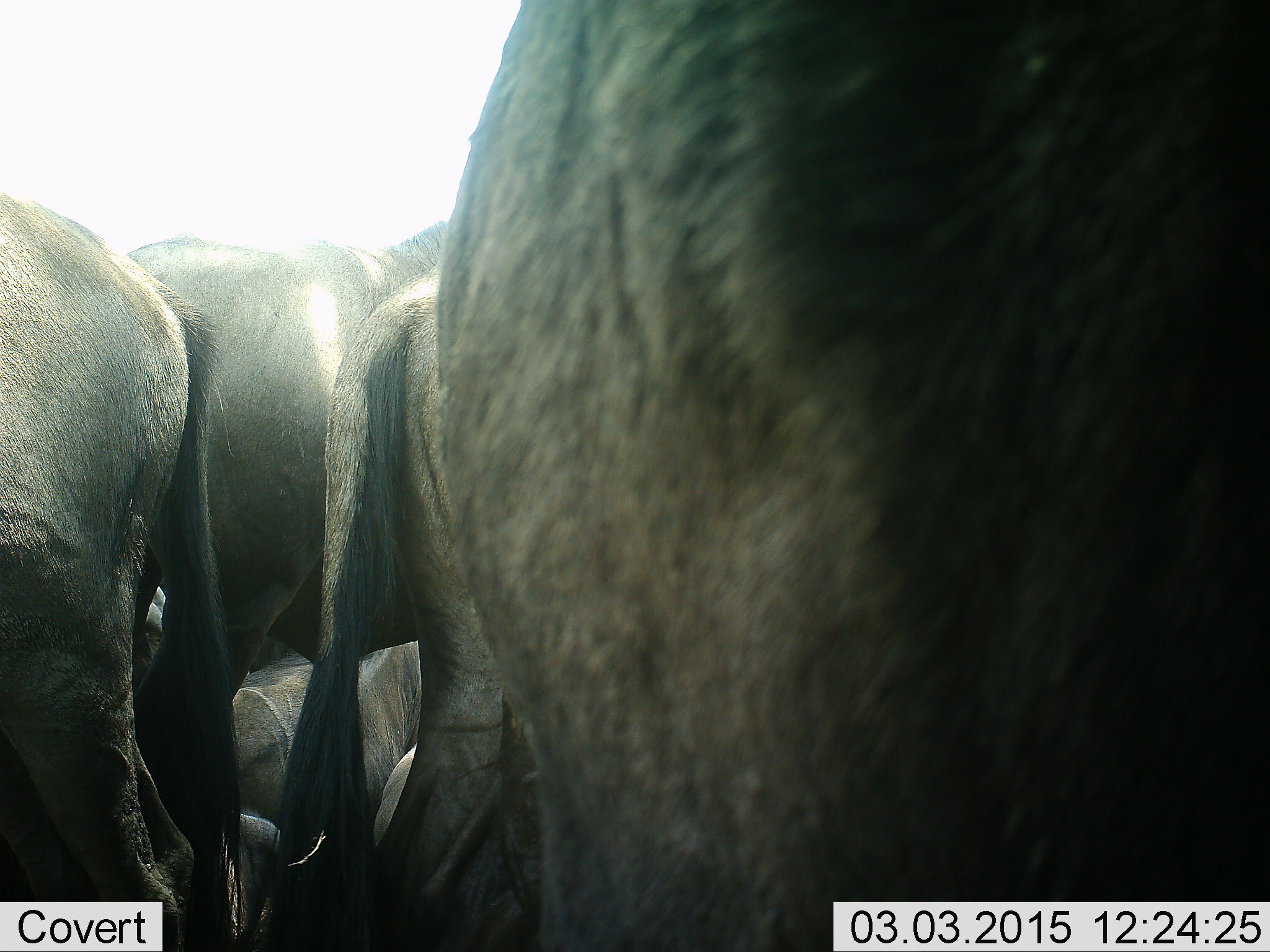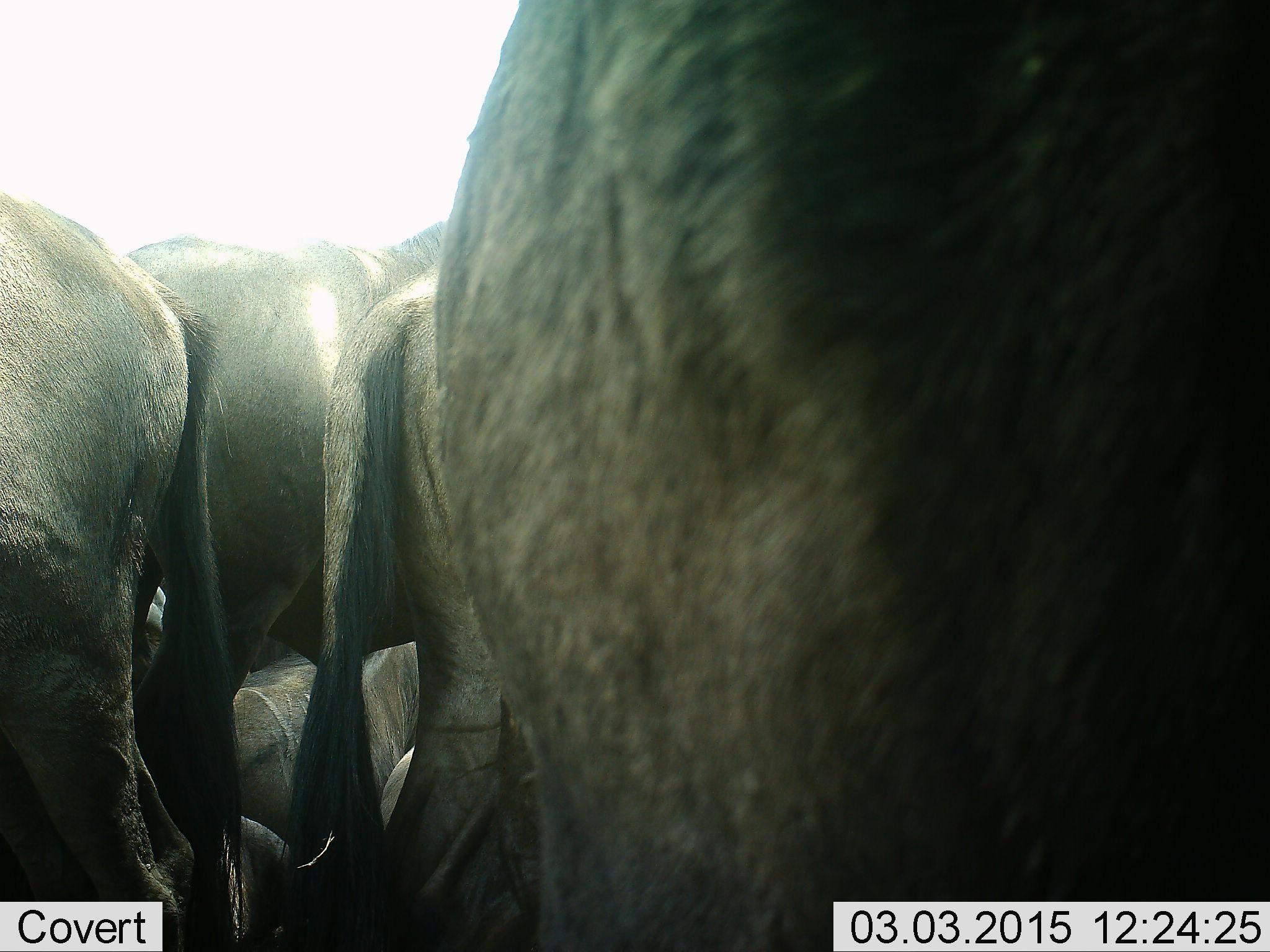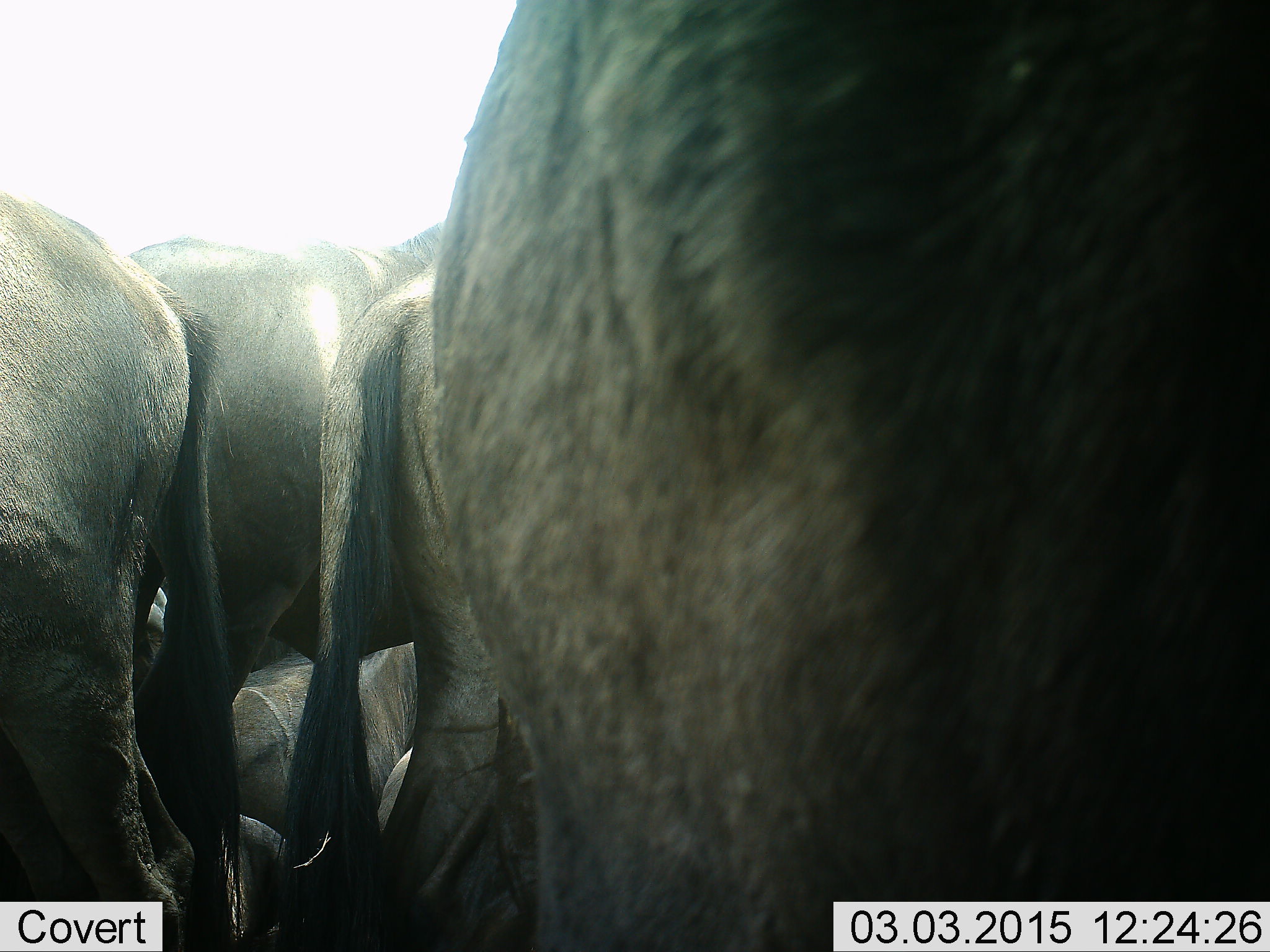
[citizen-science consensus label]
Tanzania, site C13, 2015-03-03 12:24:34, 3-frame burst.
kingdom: Animalia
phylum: Chordata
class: Mammalia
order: Artiodactyla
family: Bovidae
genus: Connochaetes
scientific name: Connochaetes taurinus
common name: blue wildebeest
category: wildebeest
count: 5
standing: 90%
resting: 60%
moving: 0%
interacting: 10%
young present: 0%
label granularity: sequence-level